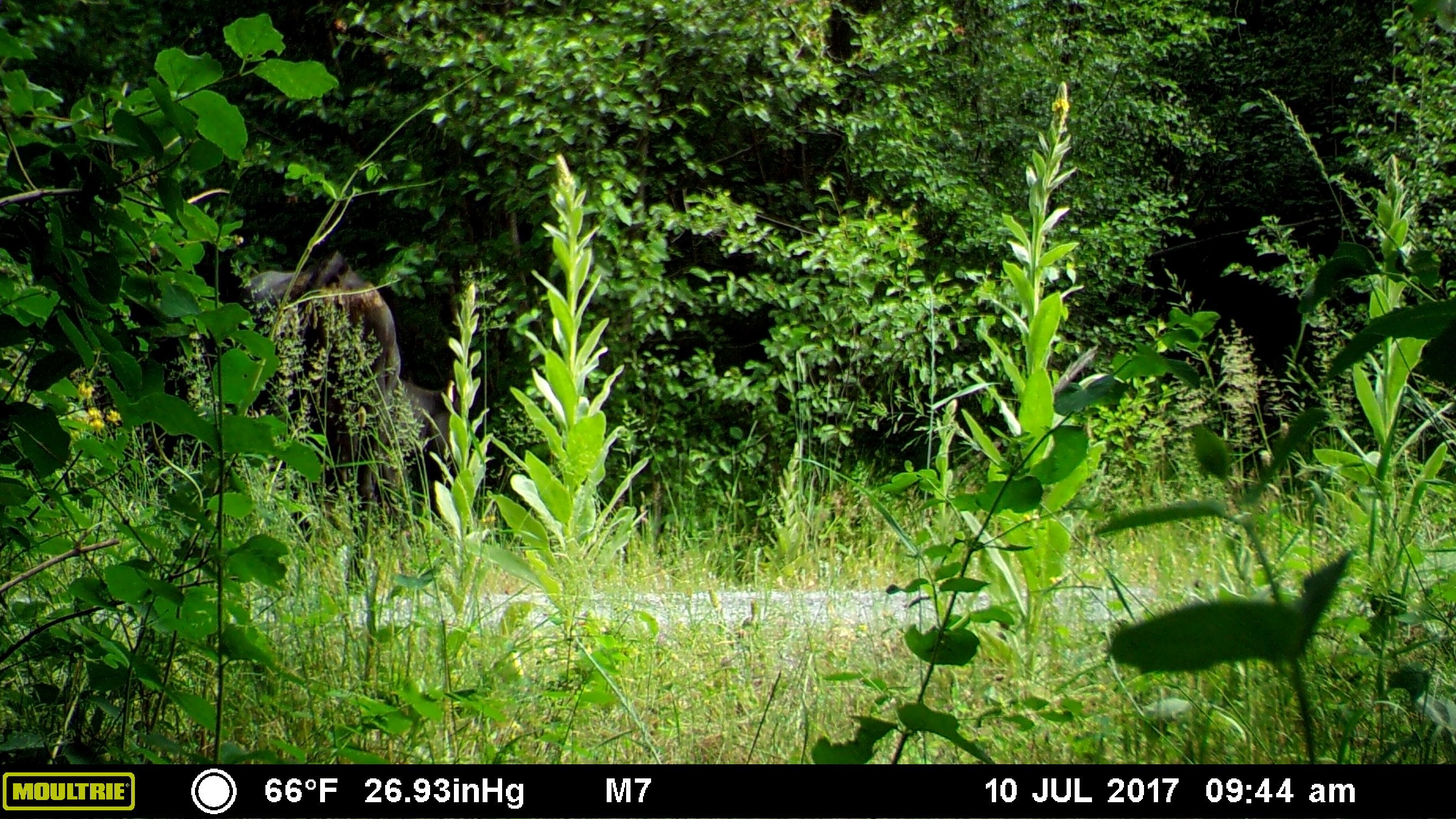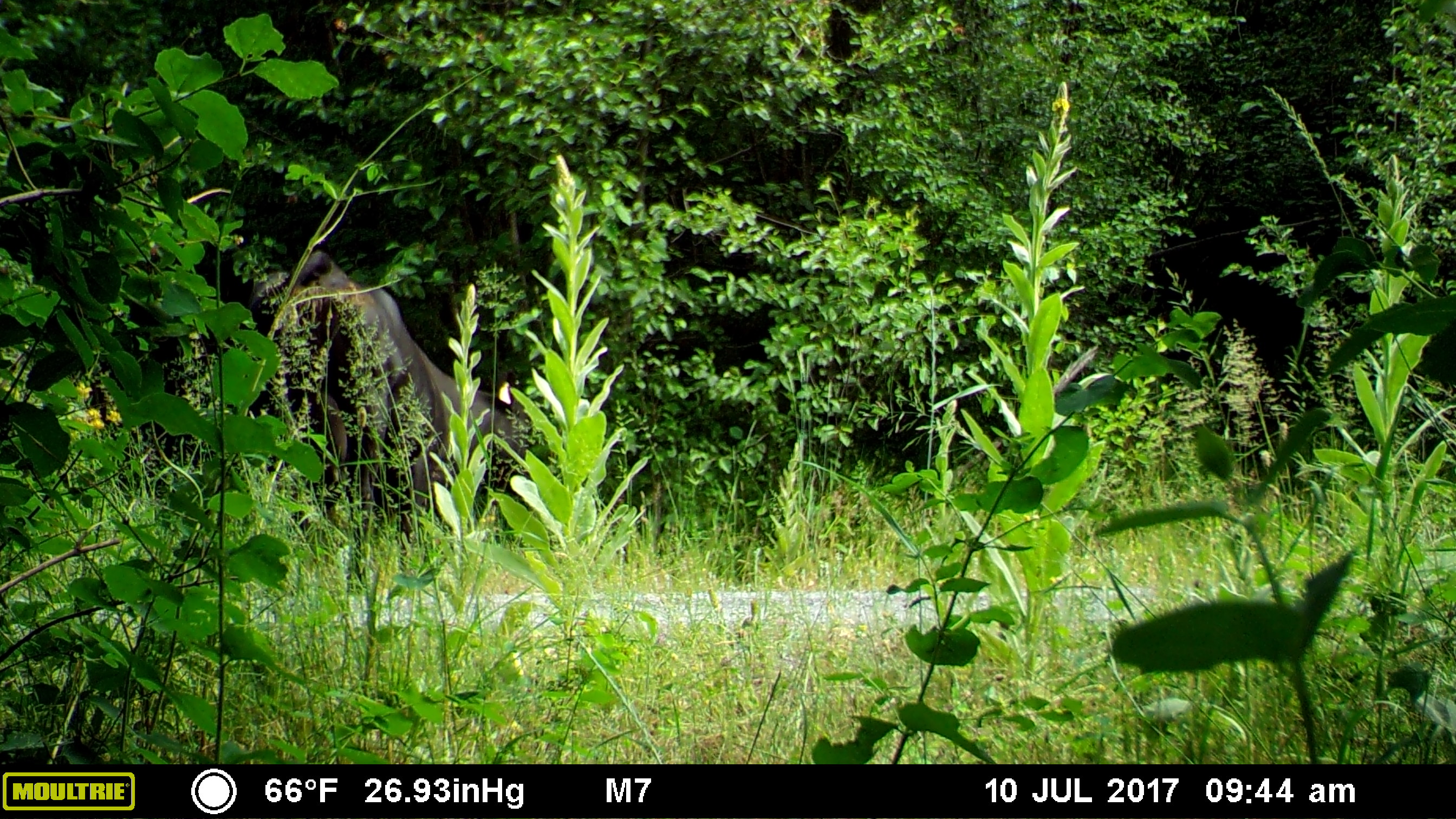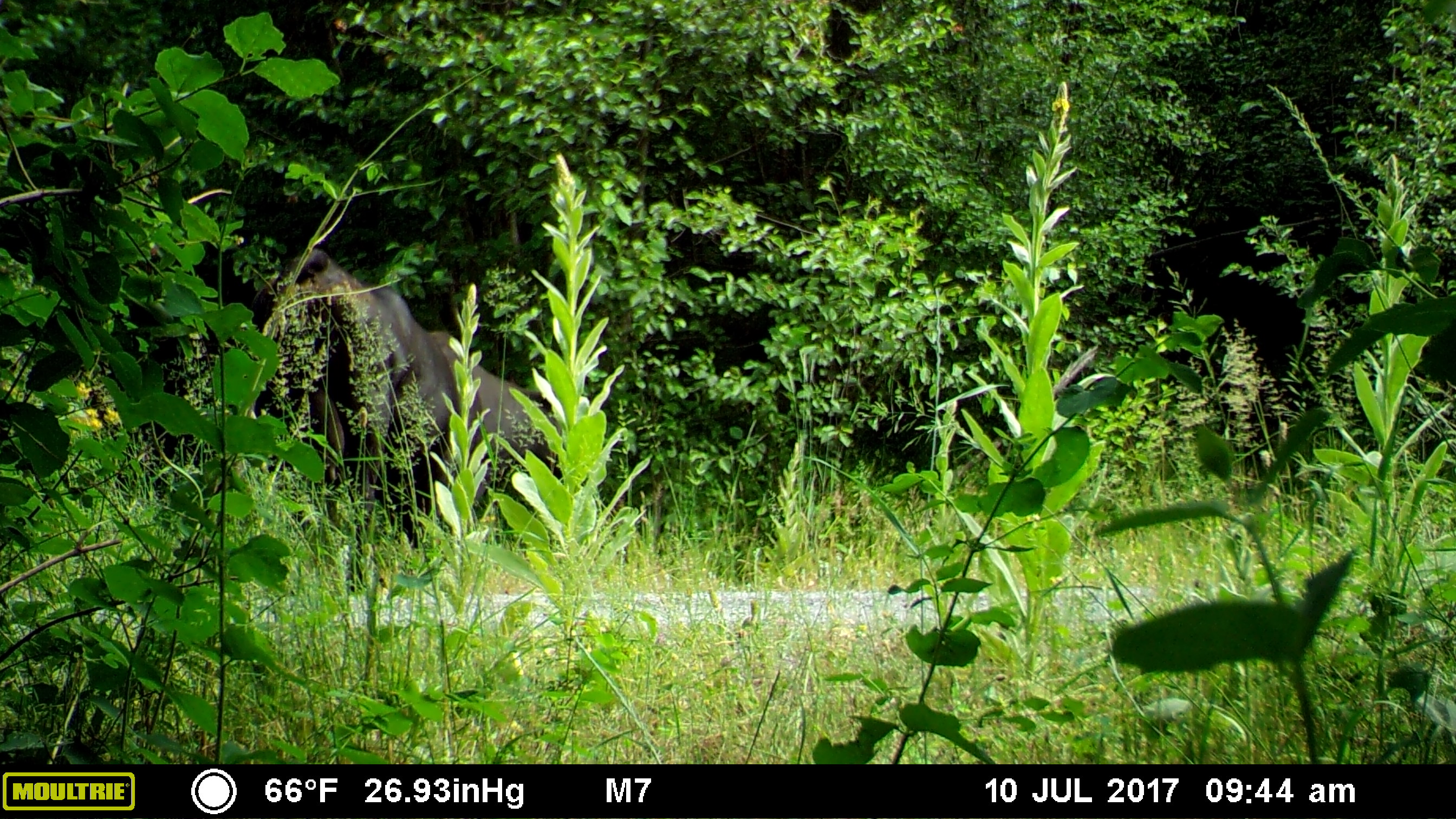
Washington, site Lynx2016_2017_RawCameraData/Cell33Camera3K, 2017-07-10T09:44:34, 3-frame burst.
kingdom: Animalia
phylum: Chordata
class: Mammalia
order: Artiodactyla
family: Bovidae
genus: Bos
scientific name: Bos taurus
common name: domestic cattle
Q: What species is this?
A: Domestic cattle (Bos taurus).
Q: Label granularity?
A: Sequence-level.